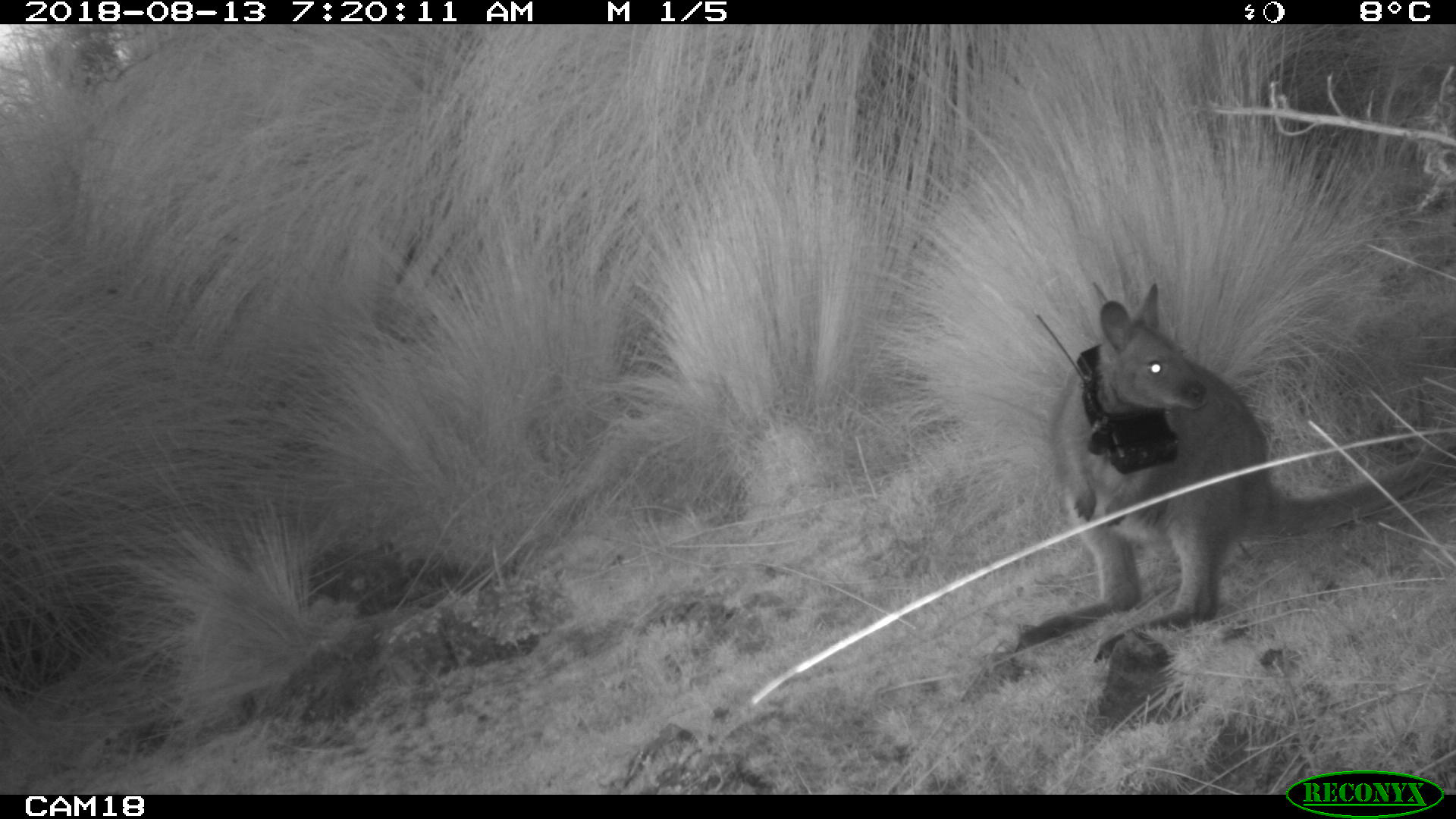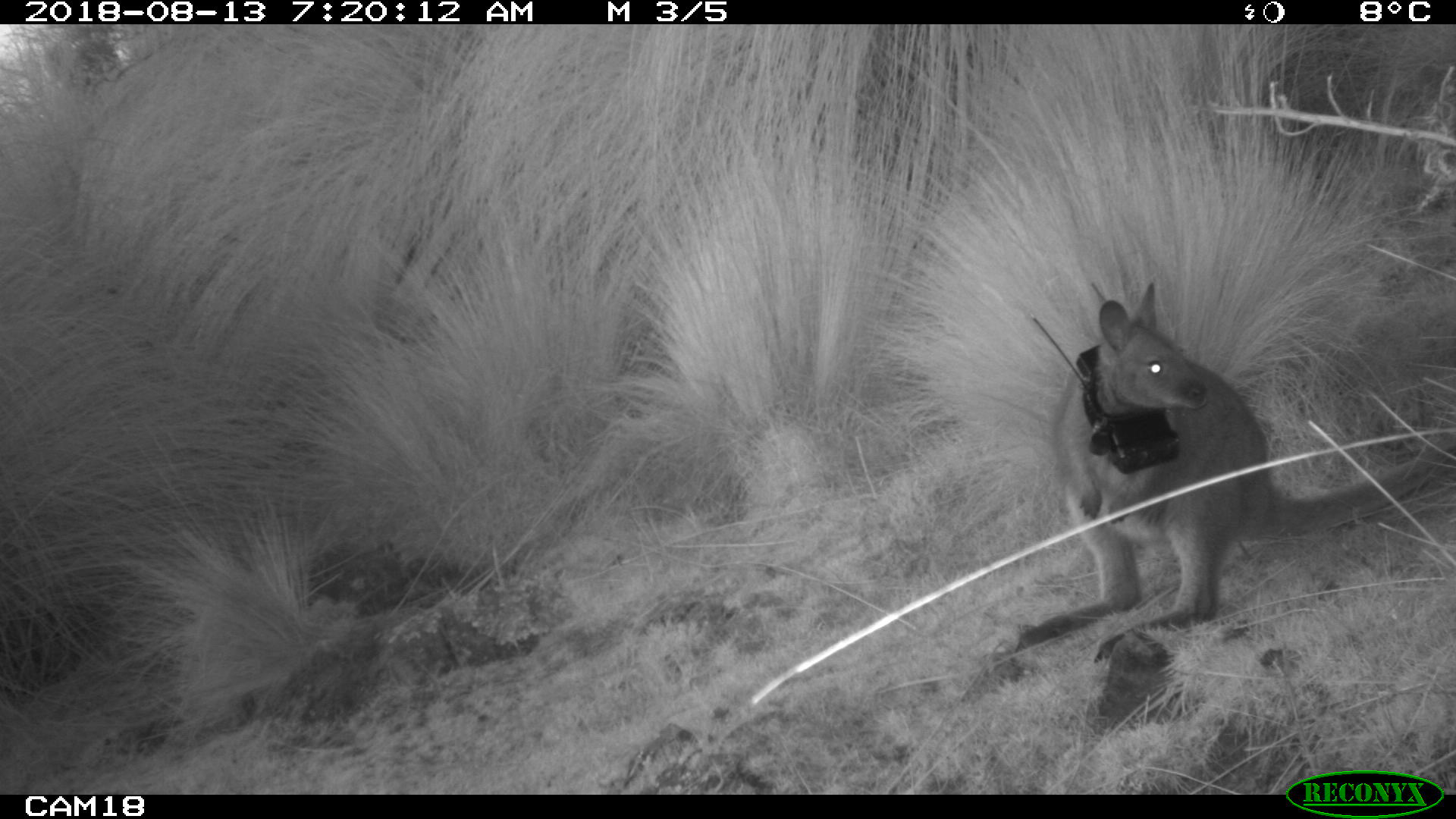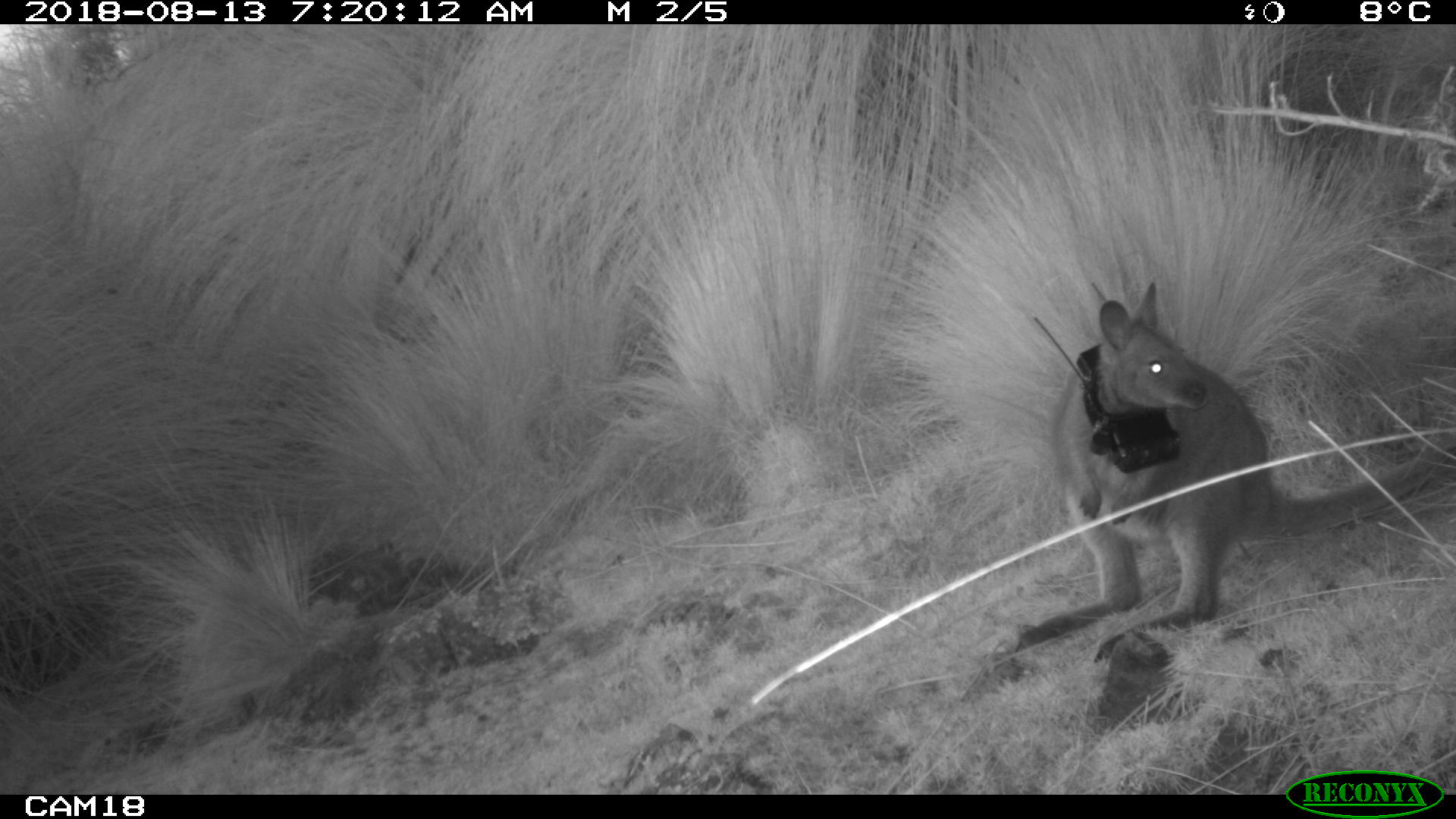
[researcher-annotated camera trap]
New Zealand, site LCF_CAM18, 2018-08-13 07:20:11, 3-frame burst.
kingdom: Animalia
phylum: Chordata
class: Mammalia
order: Diprotodontia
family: Macropodidae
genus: Notamacropus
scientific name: Notamacropus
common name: wallaby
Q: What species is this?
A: Wallaby (Notamacropus).